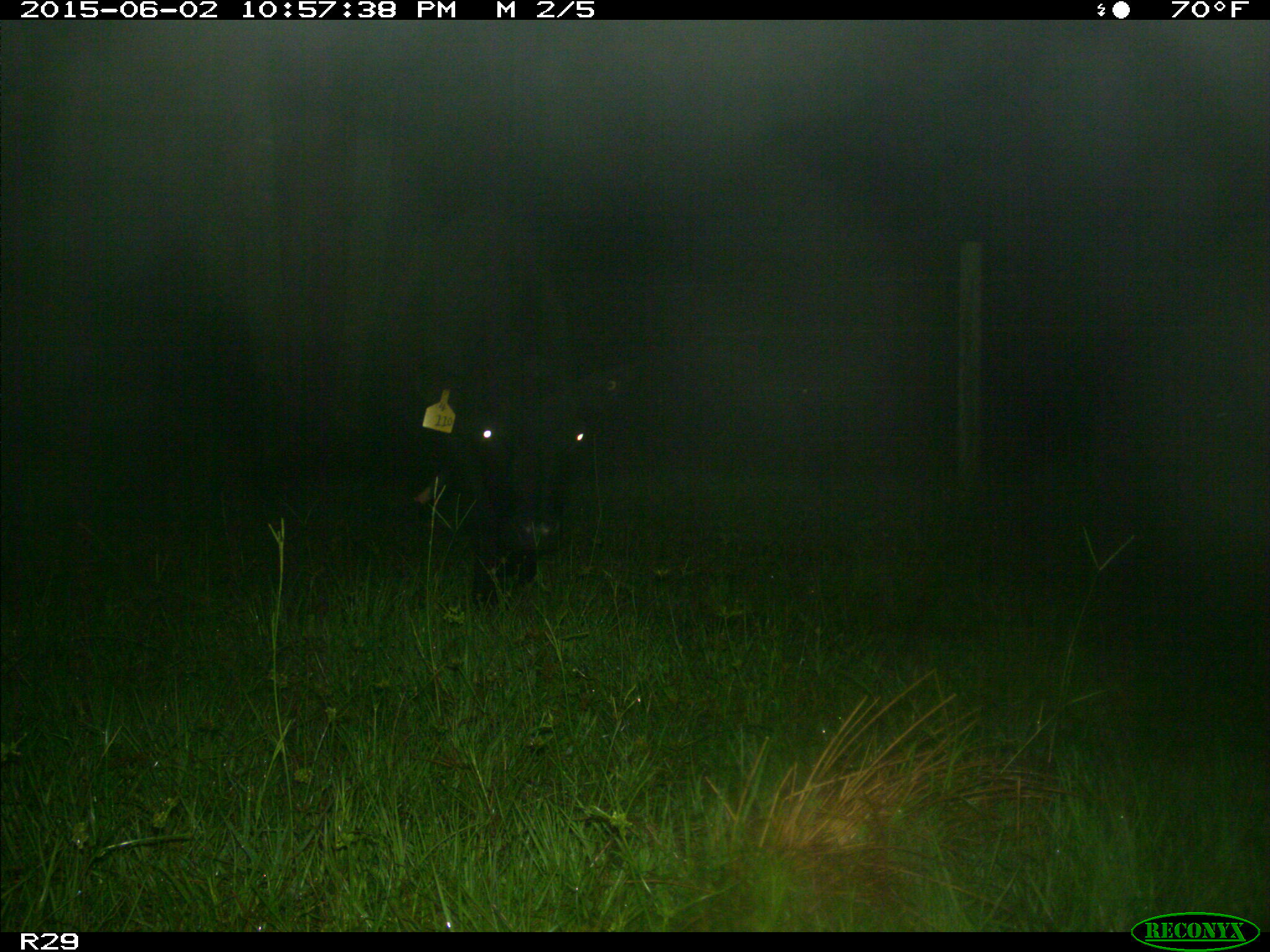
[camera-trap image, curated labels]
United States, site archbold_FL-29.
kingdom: Animalia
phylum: Chordata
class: Mammalia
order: Artiodactyla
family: Bovidae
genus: Bos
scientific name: Bos taurus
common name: domestic cow